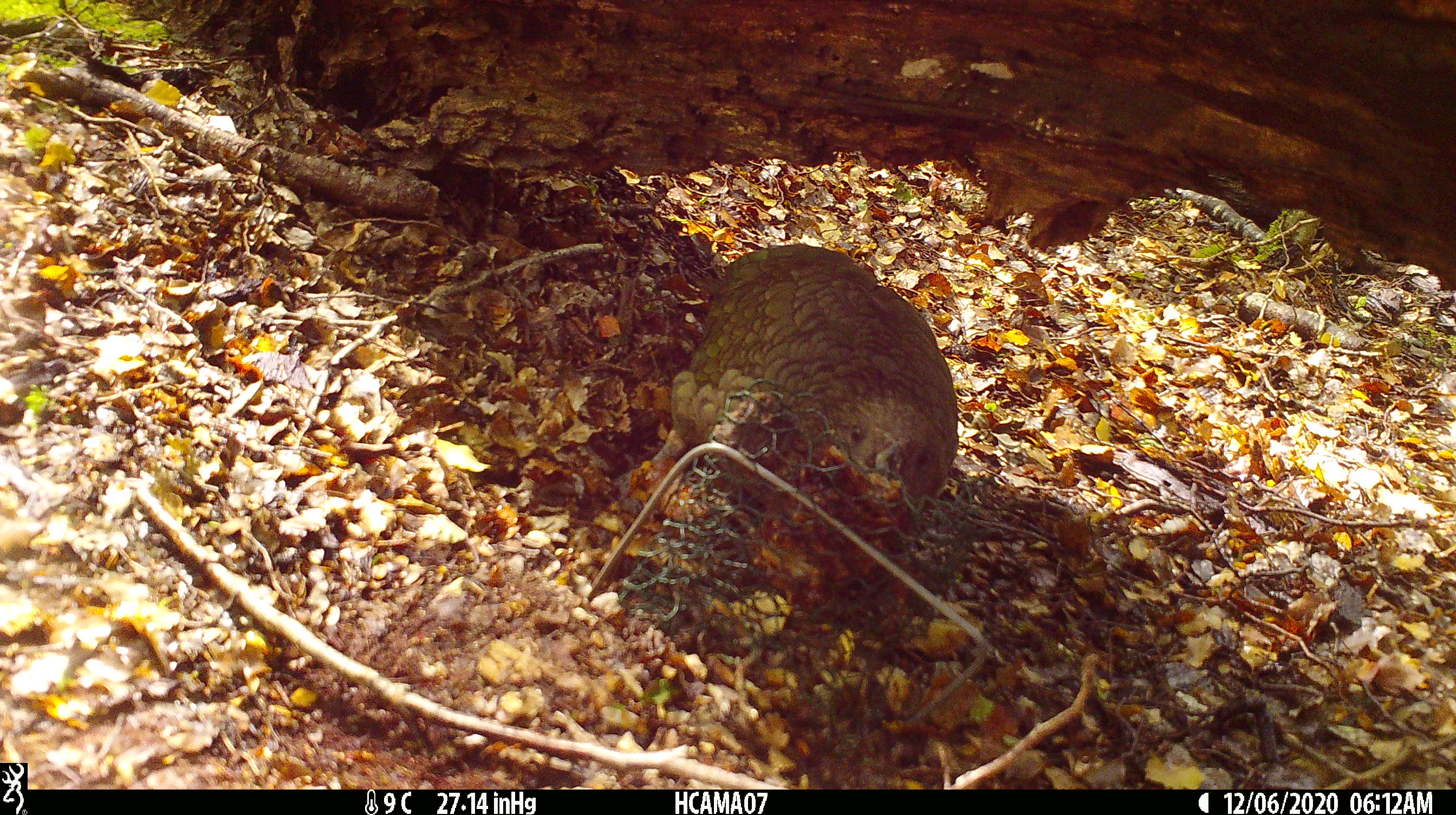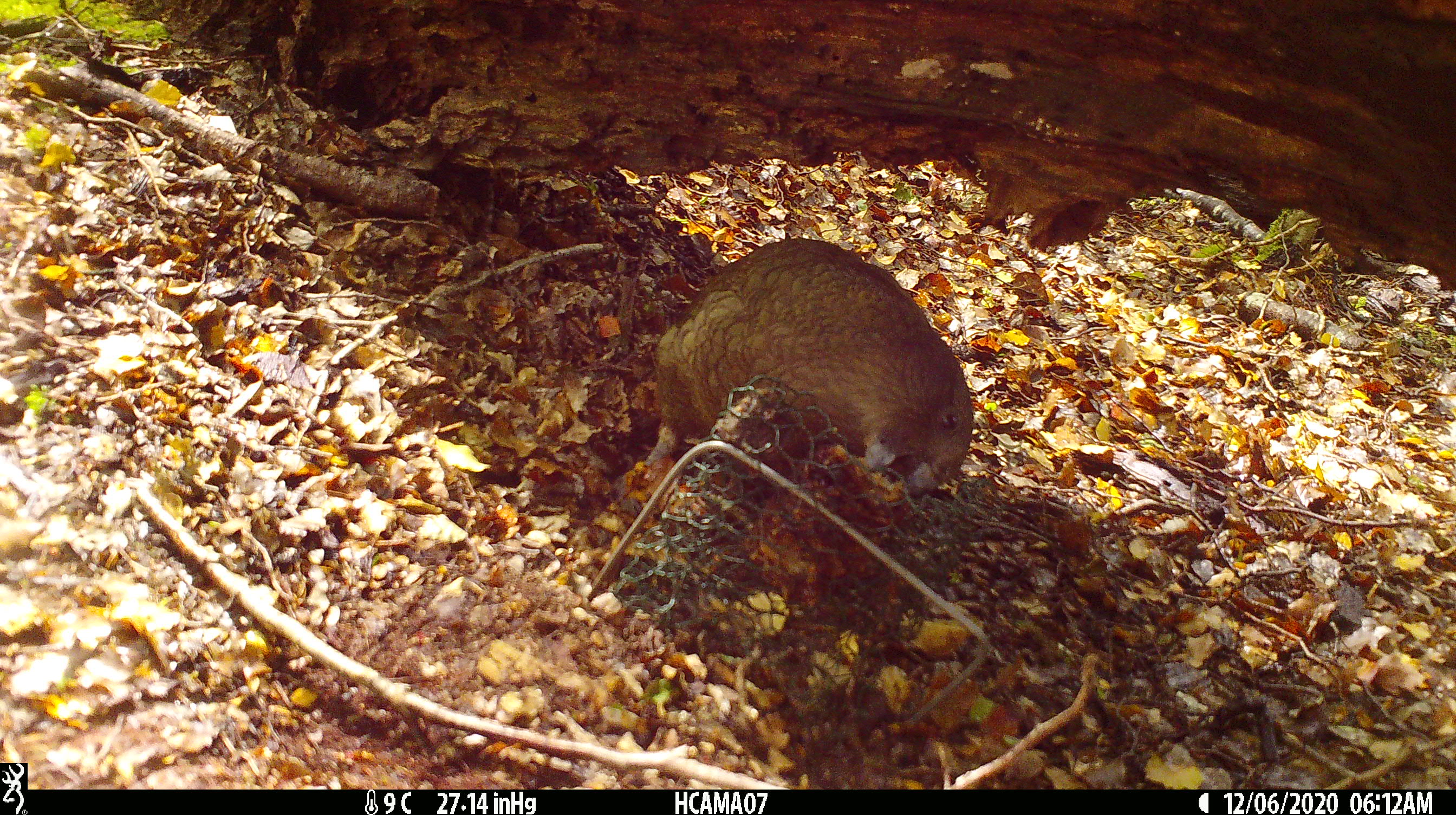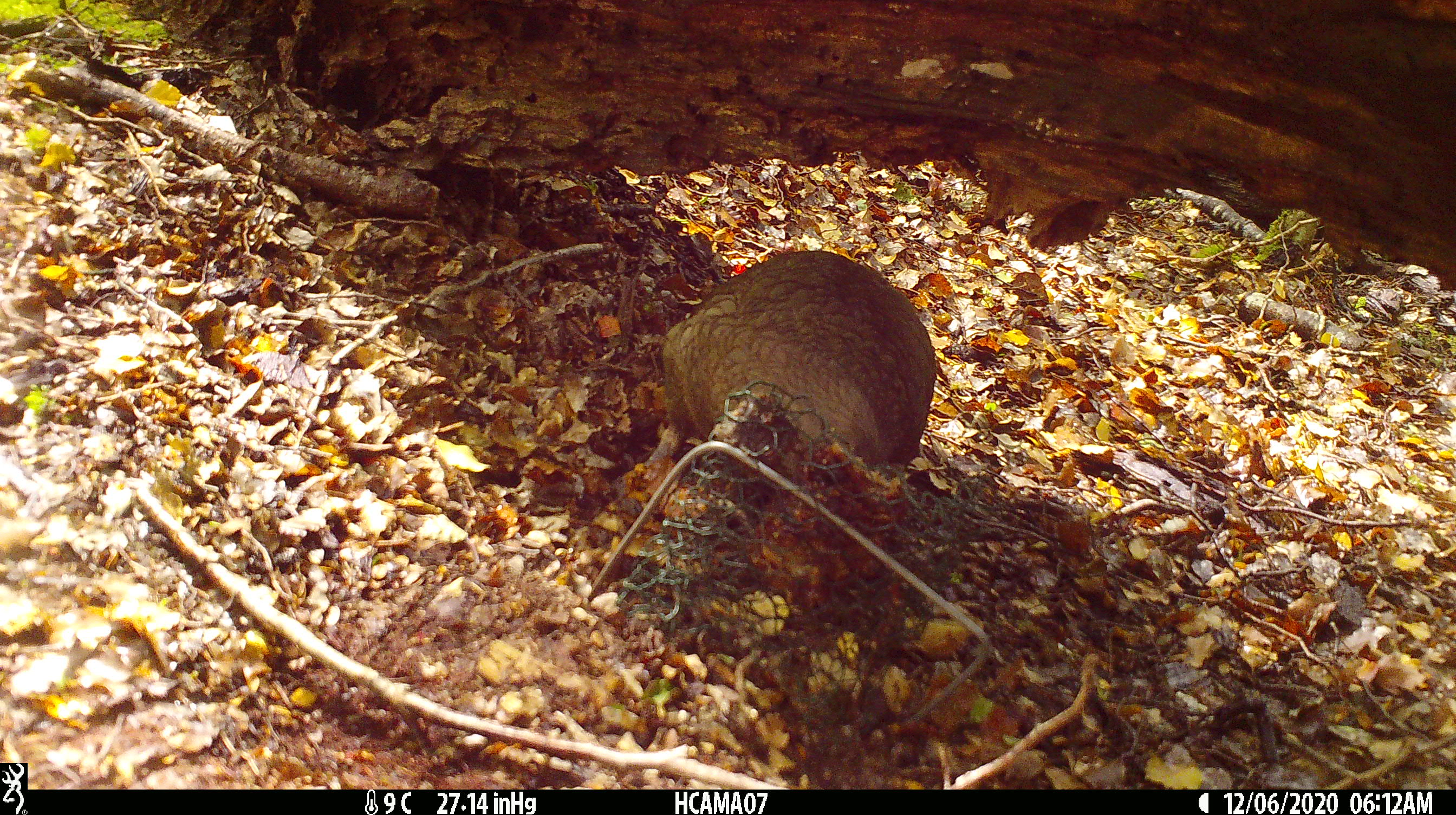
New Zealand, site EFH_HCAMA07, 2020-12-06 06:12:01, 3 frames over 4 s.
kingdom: Animalia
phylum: Chordata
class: Aves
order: Psittaciformes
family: Strigopidae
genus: Nestor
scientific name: Nestor notabilis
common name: kea